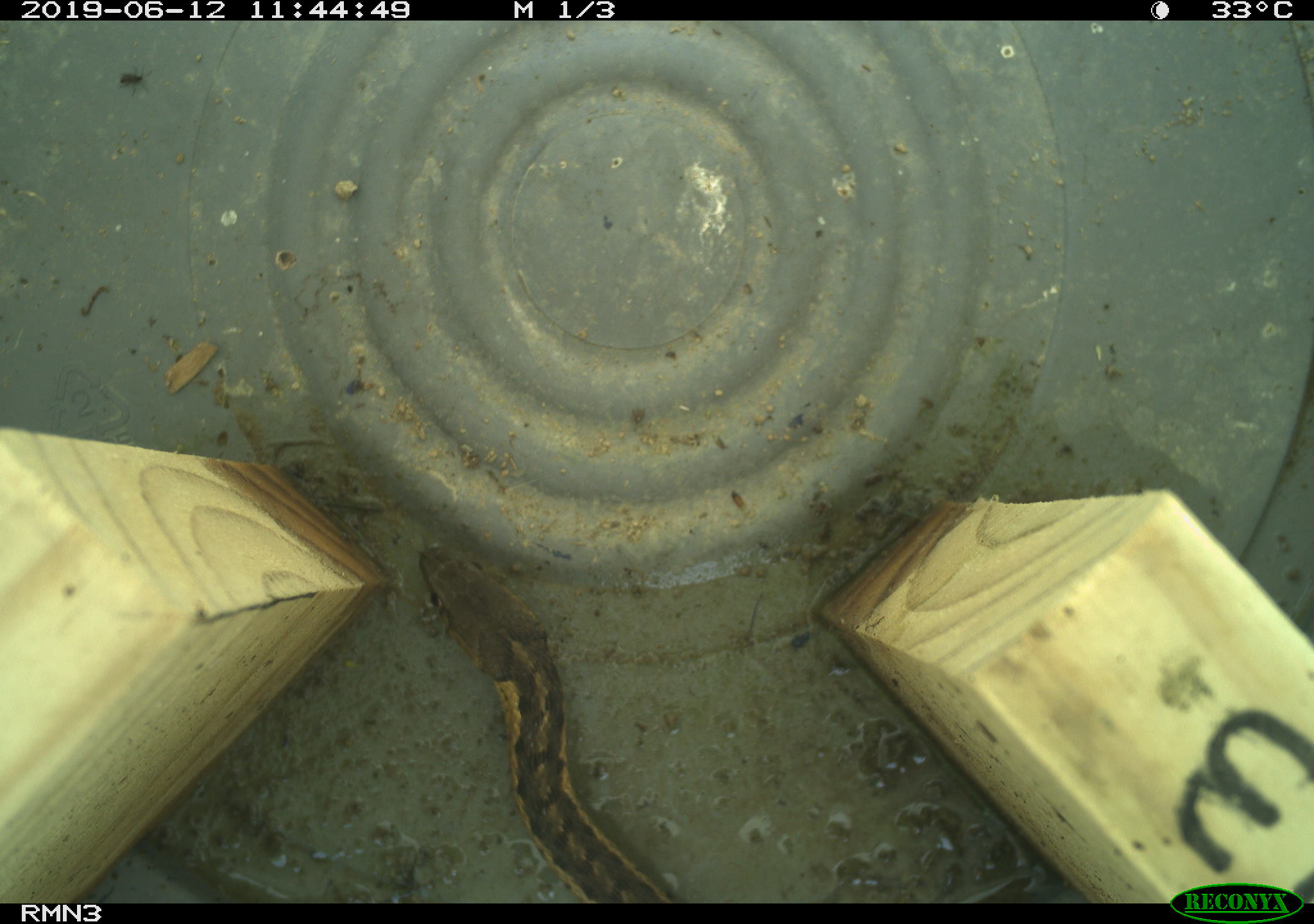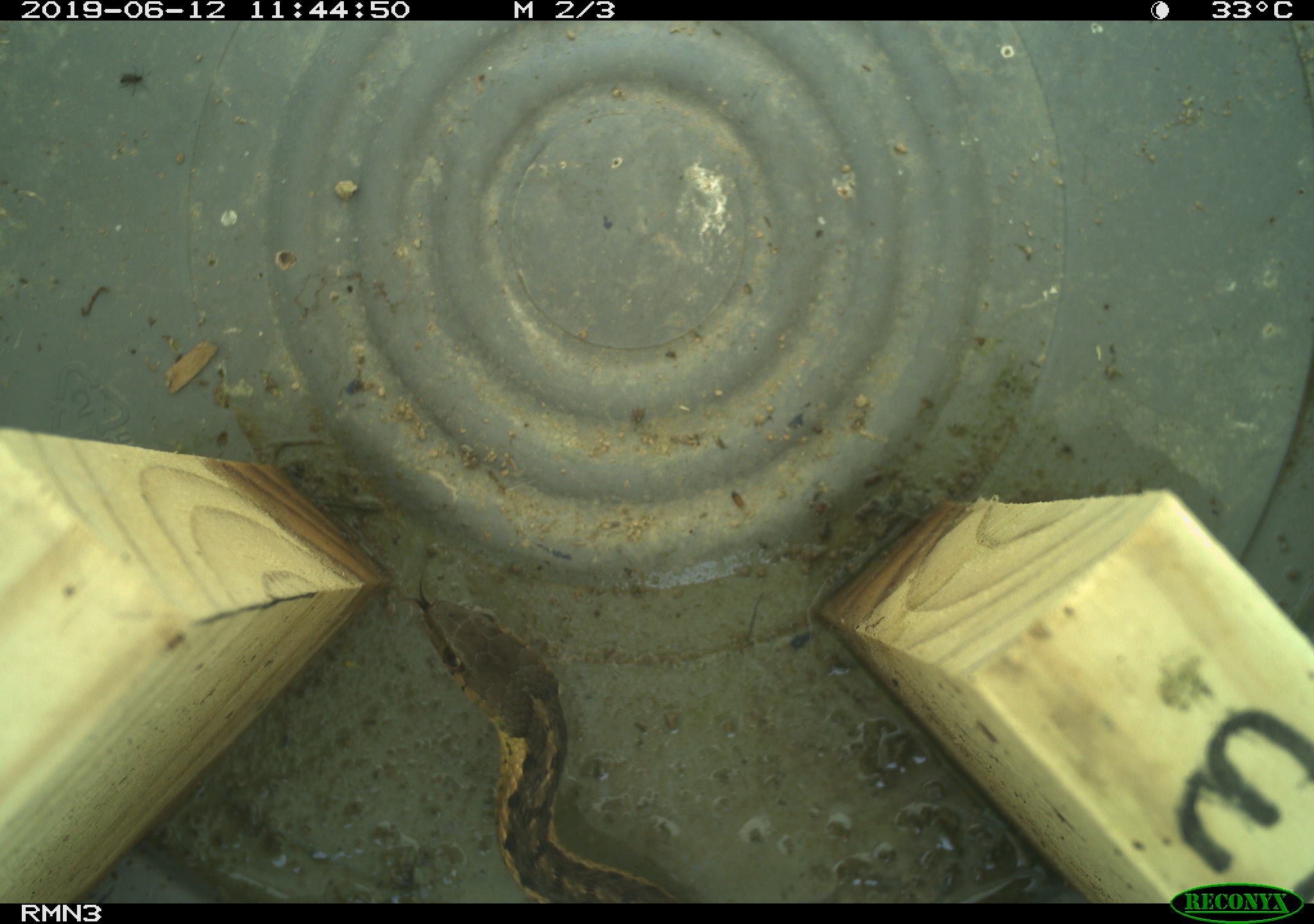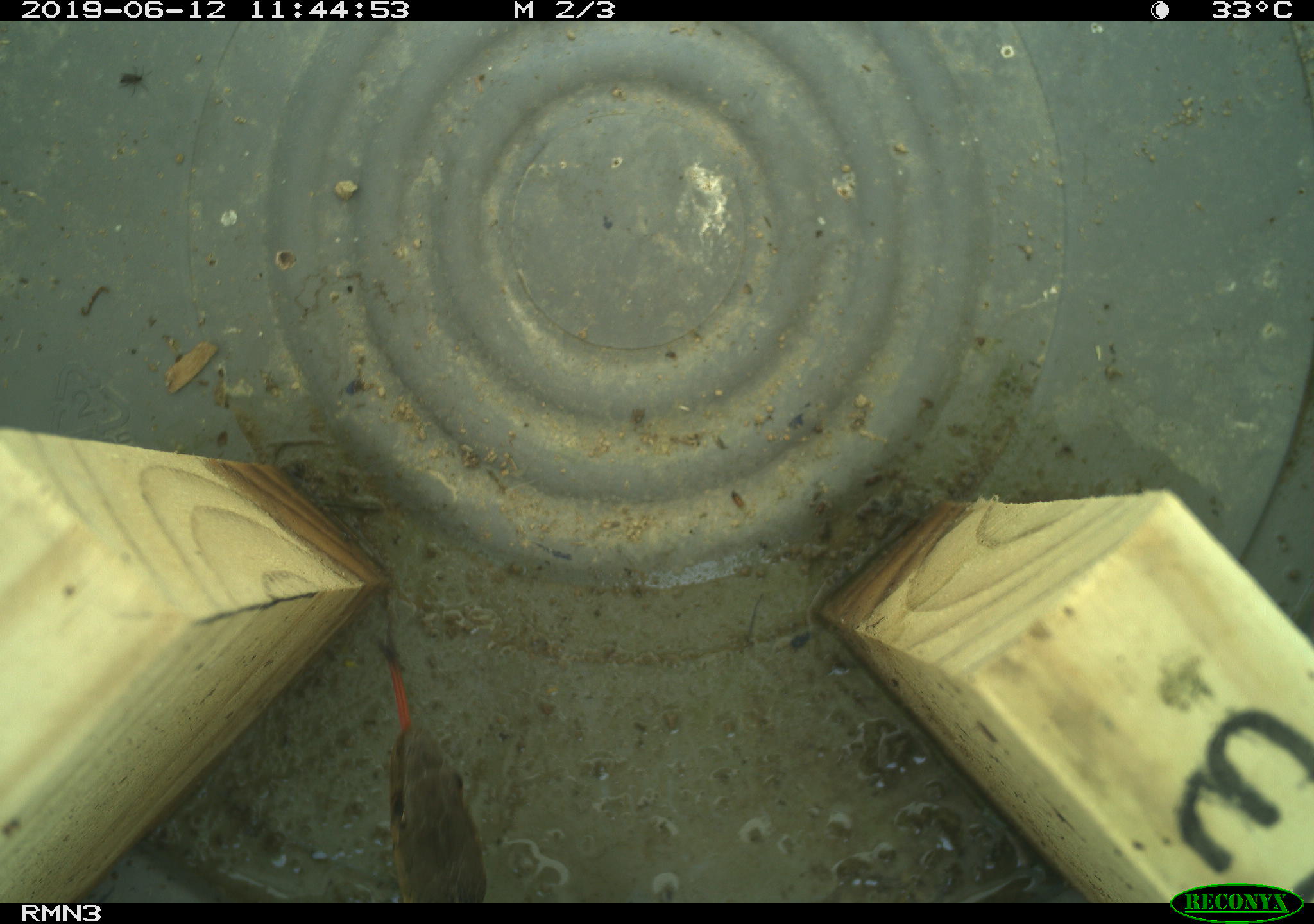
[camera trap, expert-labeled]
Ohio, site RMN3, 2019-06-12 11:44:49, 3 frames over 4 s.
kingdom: Animalia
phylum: Chordata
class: Reptilia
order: Squamata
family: Colubridae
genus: Thamnophis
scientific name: Thamnophis sirtalis sirtalis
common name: eastern gartersnake